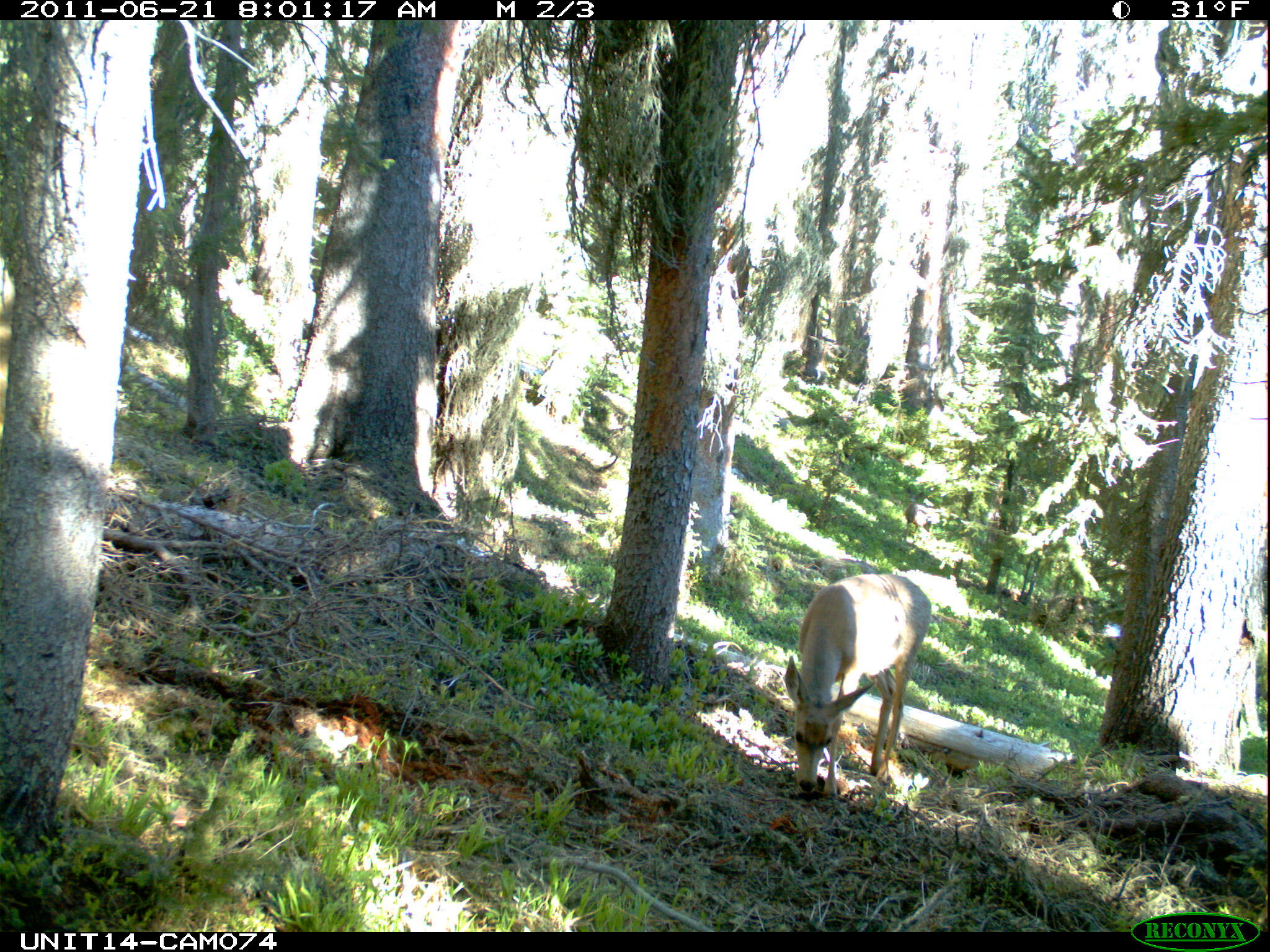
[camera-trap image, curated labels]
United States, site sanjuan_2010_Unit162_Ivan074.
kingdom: Animalia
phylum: Chordata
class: Mammalia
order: Artiodactyla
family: Cervidae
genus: Odocoileus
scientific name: Odocoileus hemionus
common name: mule deer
Odocoileus hemionus (mule deer).